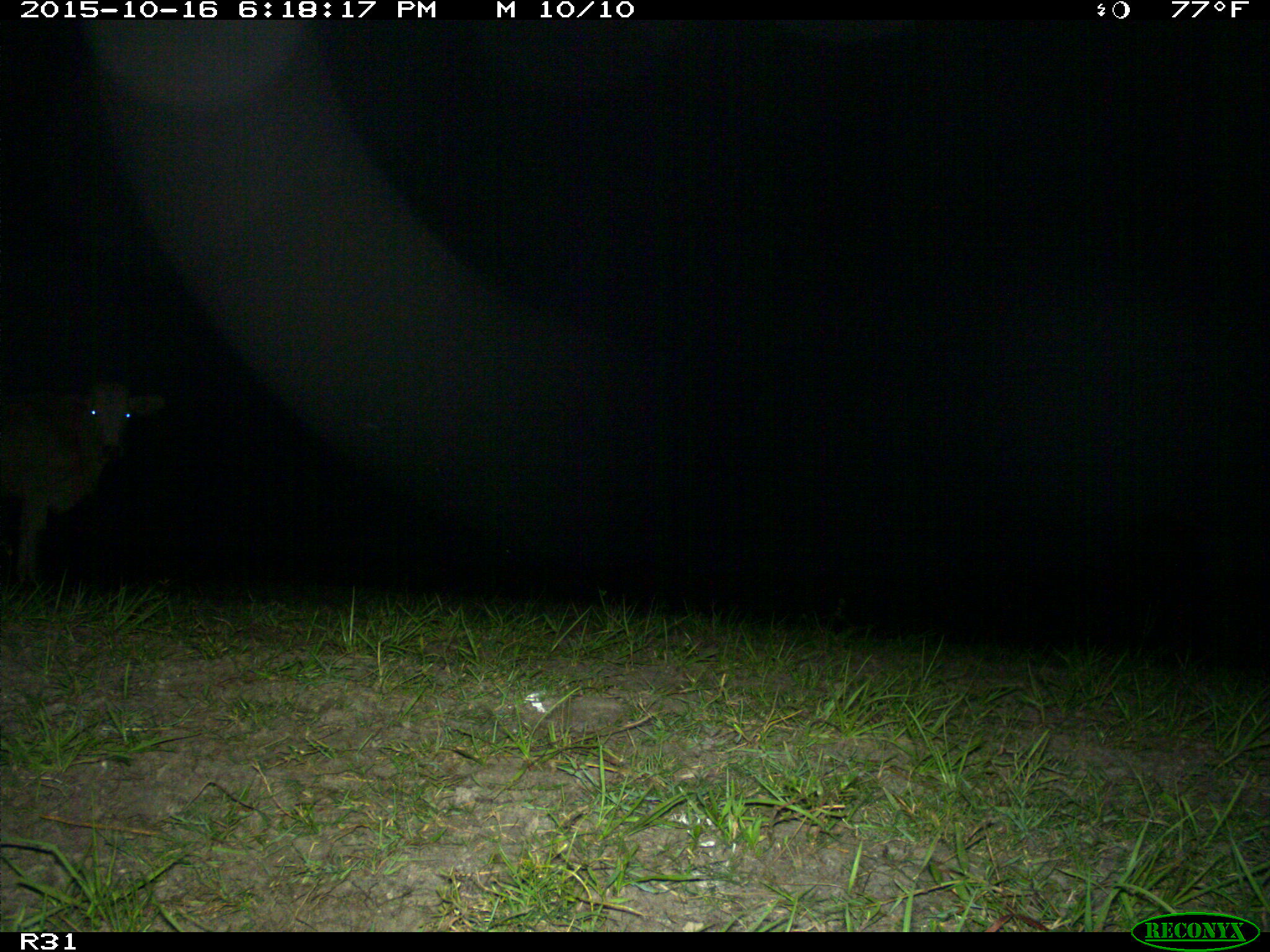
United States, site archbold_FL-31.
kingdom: Animalia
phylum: Chordata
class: Mammalia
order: Artiodactyla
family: Bovidae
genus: Bos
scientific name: Bos taurus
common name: domestic cow